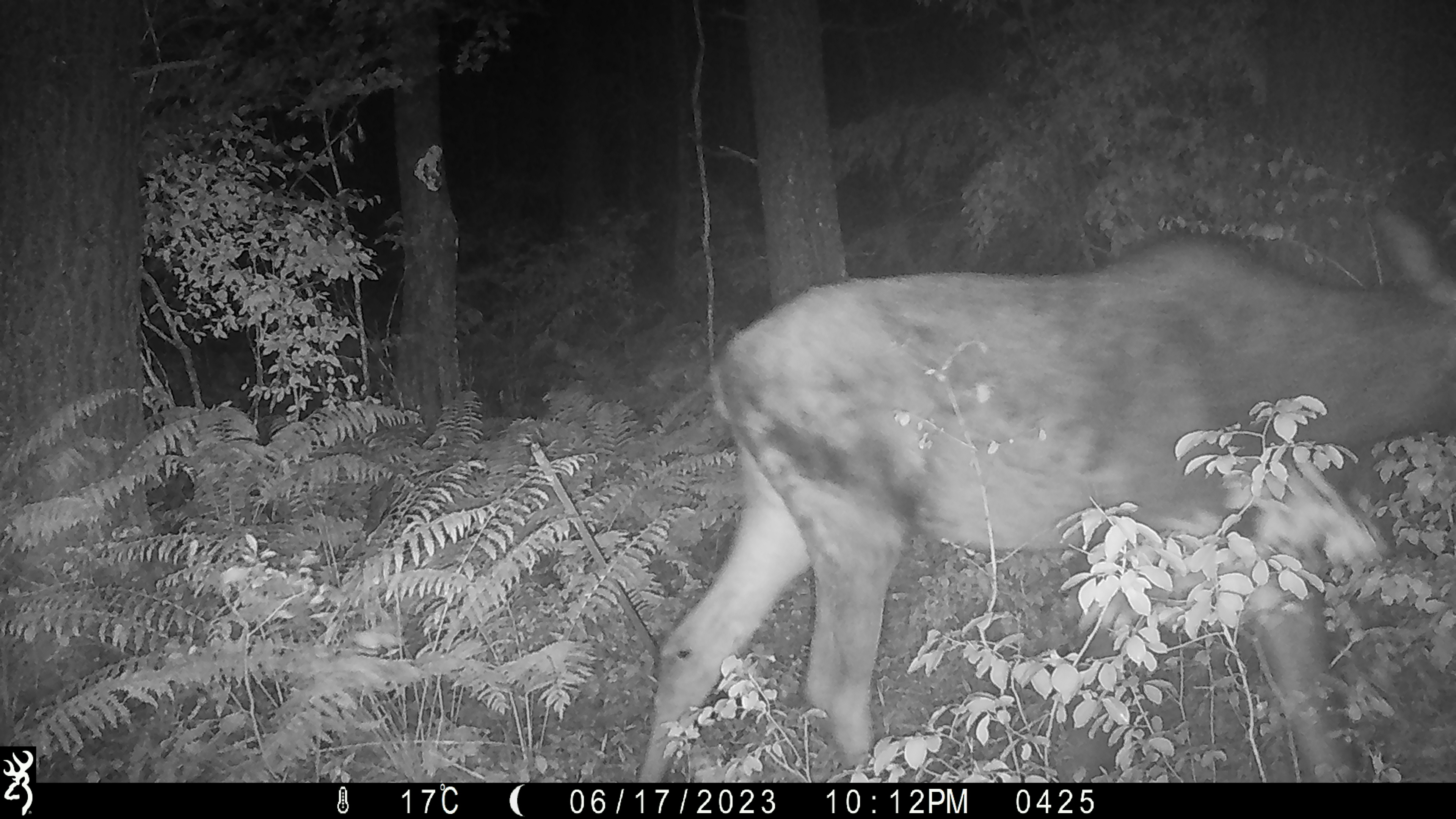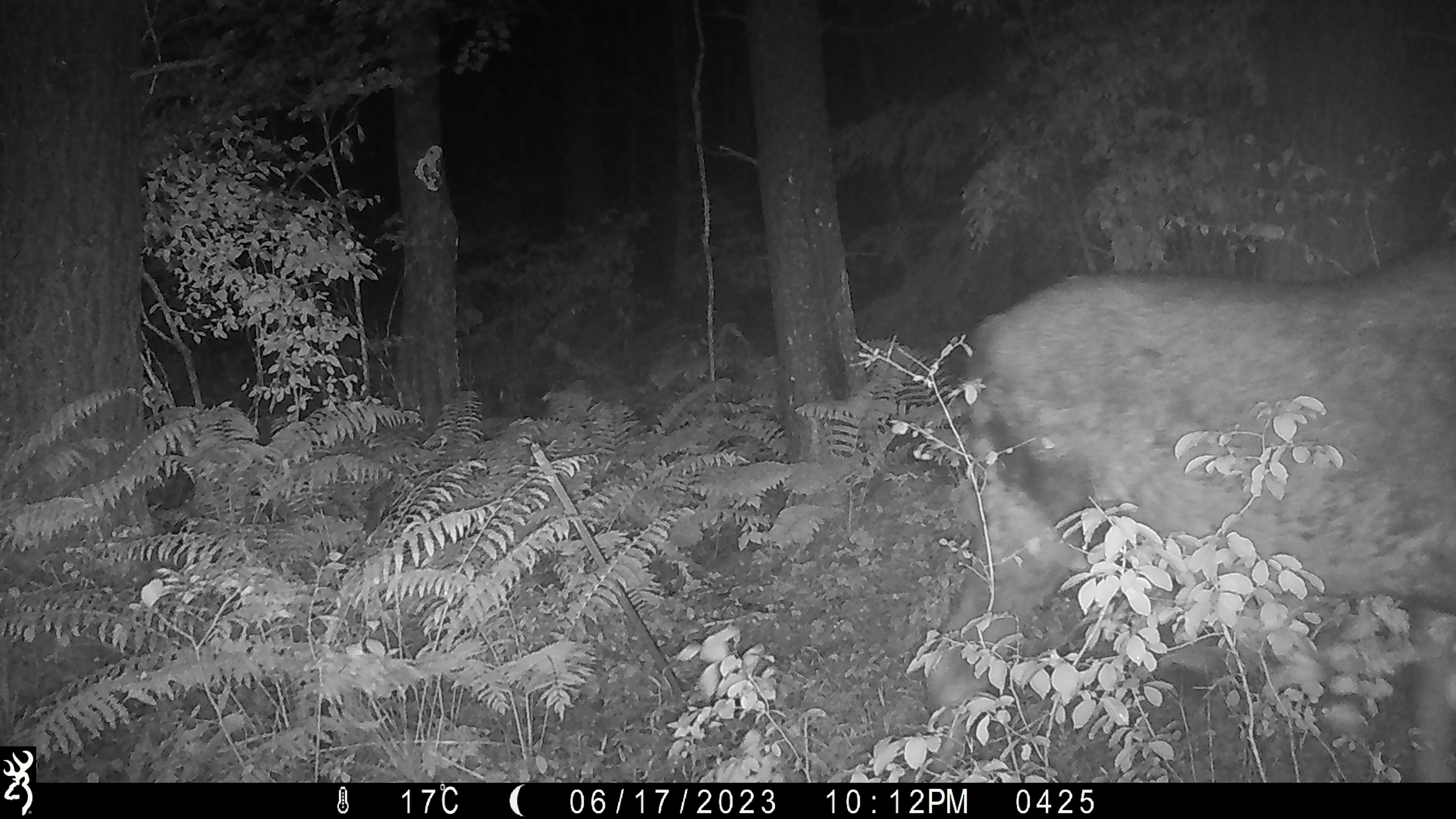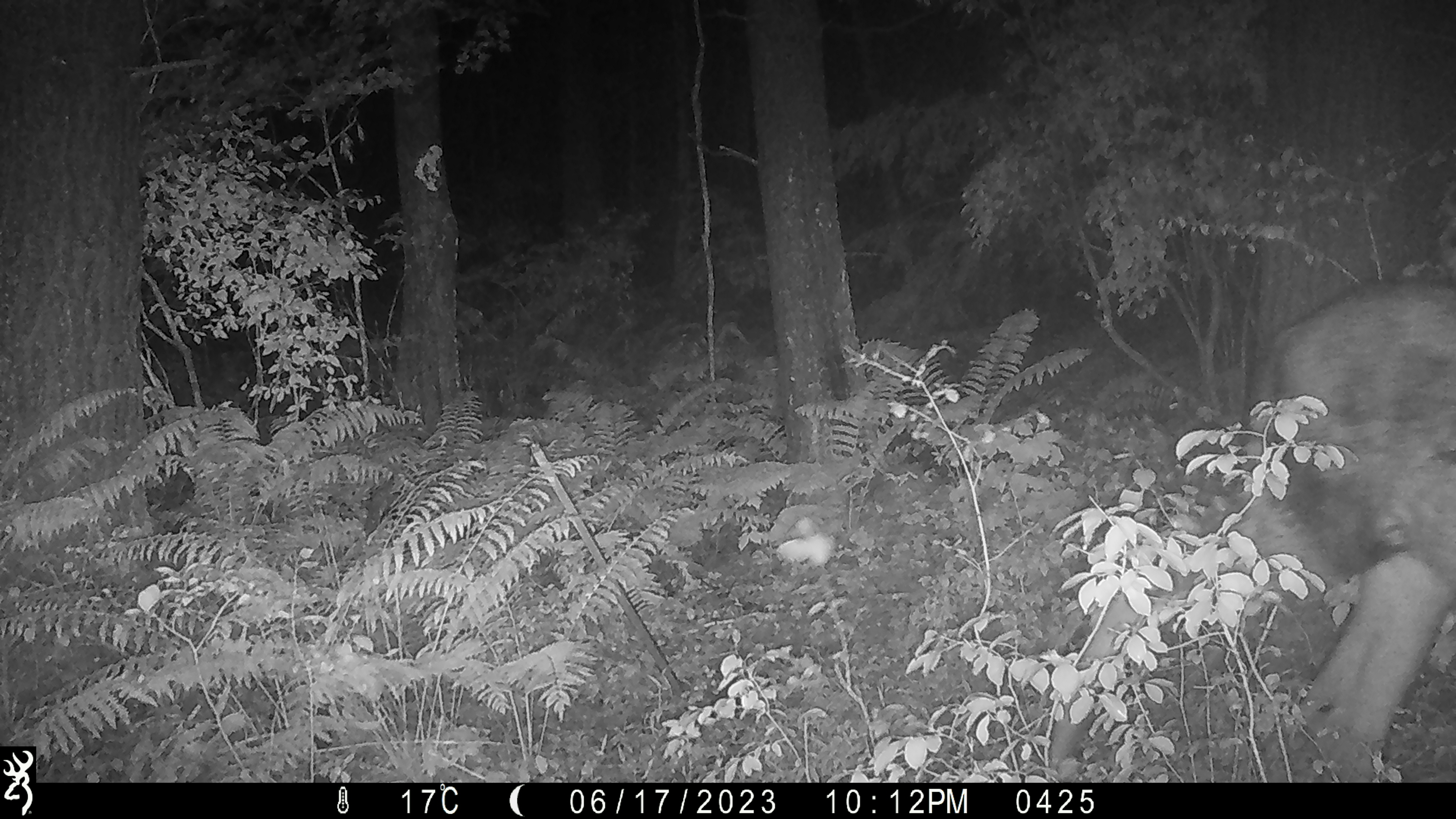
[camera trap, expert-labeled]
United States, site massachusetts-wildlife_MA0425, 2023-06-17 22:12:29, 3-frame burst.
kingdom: Animalia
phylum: Chordata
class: Mammalia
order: Artiodactyla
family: Cervidae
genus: Alces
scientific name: Alces alces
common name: moose